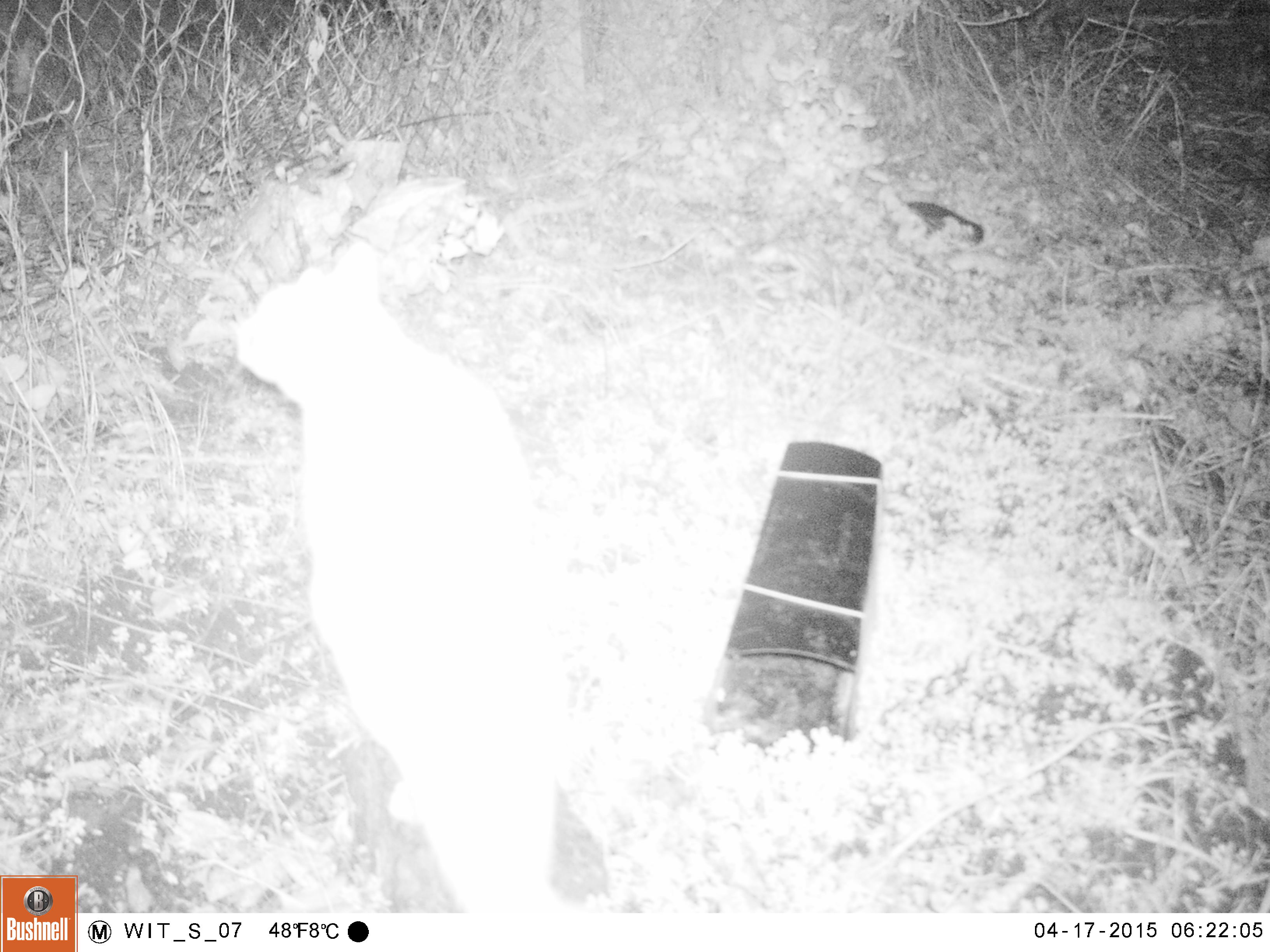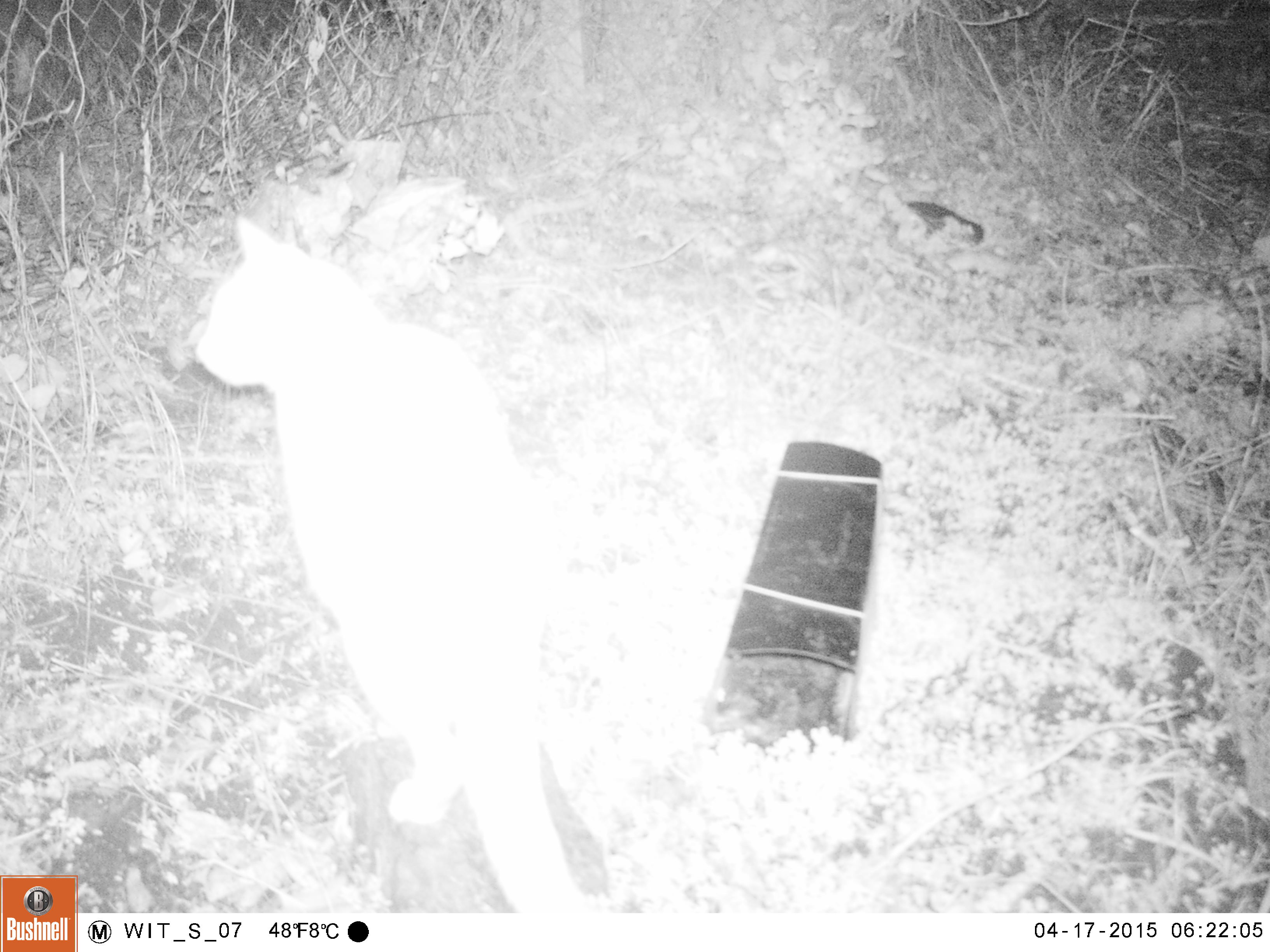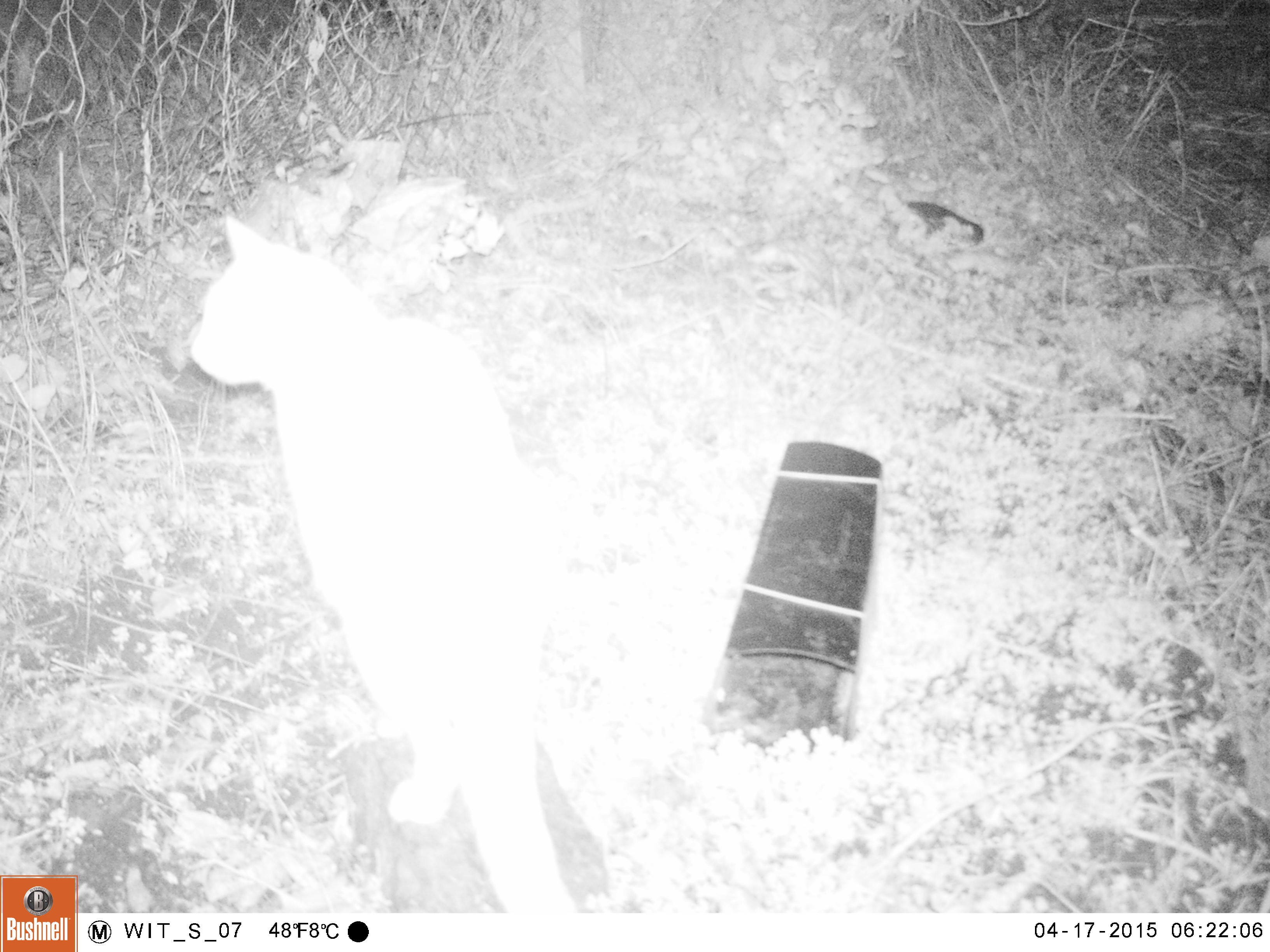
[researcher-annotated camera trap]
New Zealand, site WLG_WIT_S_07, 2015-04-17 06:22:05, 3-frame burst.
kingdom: Animalia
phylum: Chordata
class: Mammalia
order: Carnivora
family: Felidae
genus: Felis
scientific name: Felis catus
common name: domestic cat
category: cat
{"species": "cat (domestic cat) (Felis catus)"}